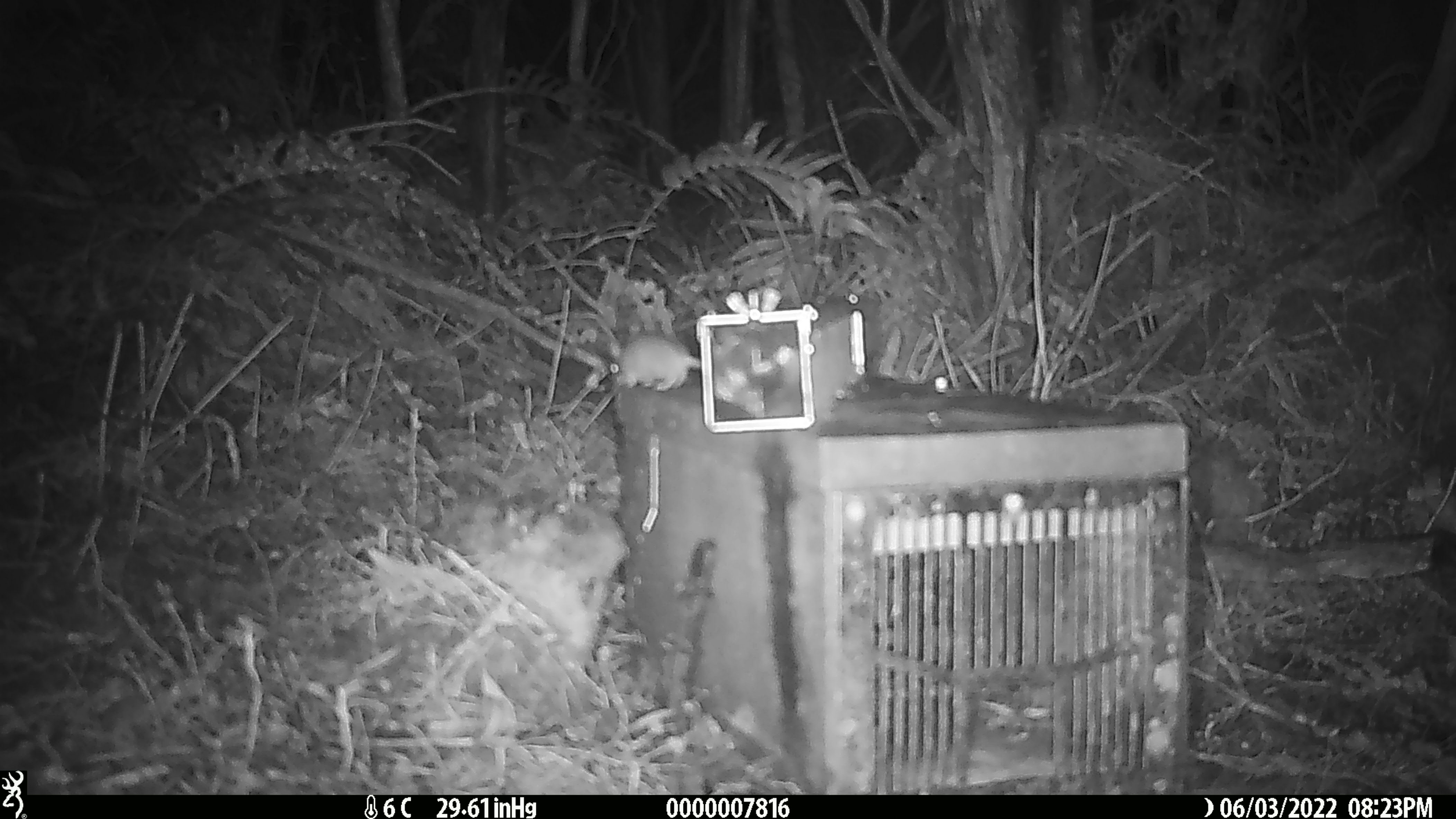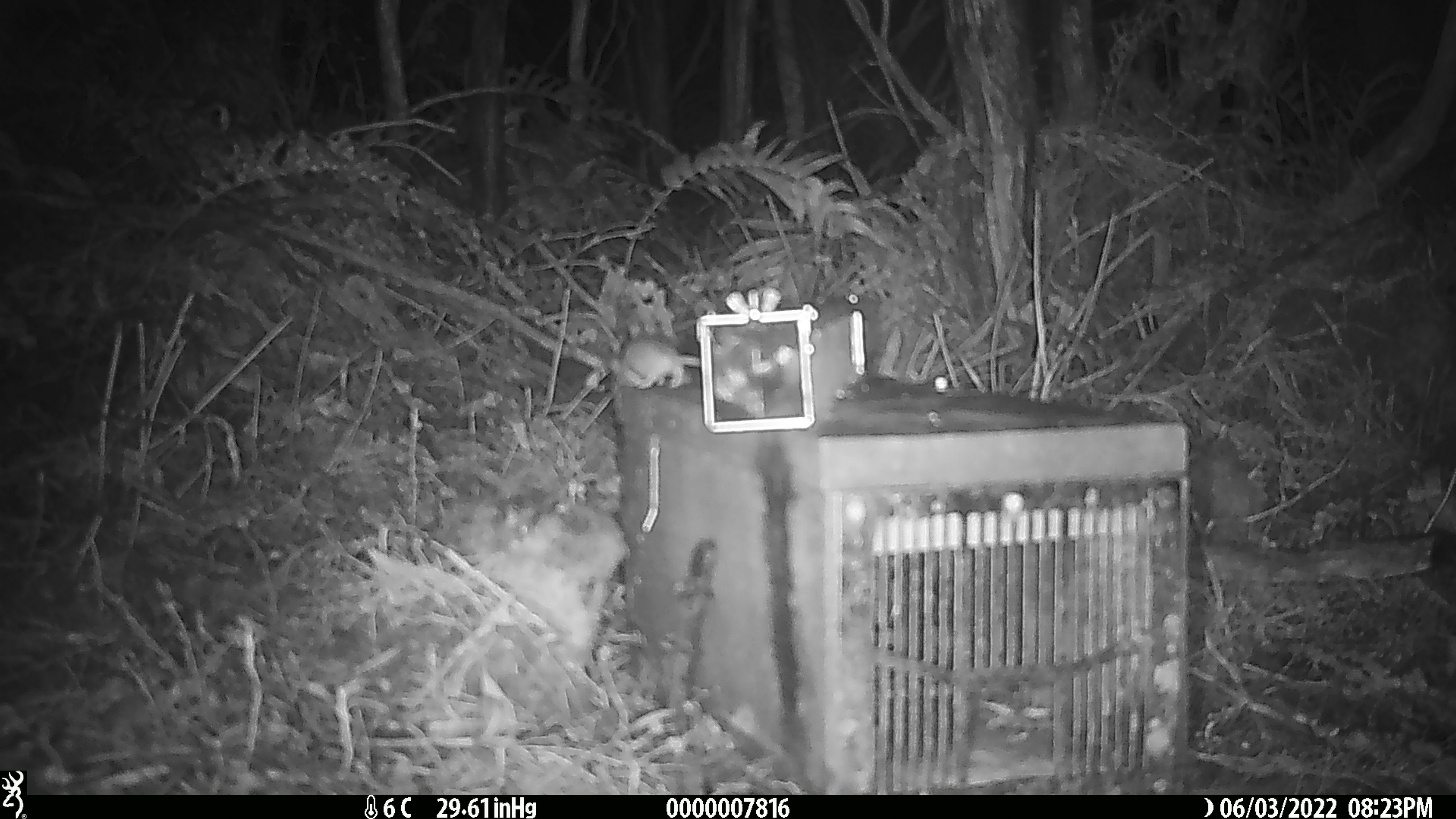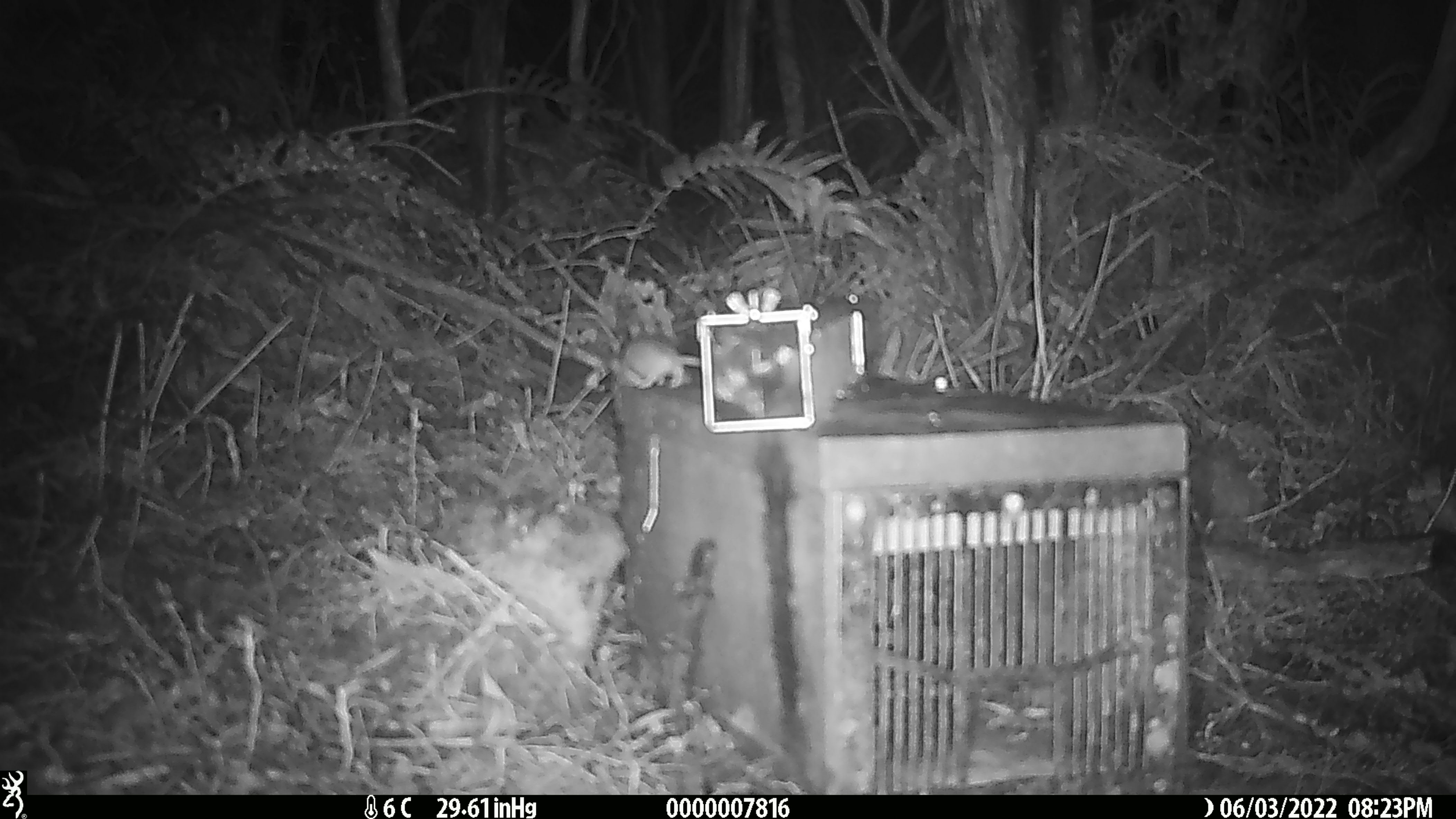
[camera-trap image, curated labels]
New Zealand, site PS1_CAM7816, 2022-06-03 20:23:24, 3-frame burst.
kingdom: Animalia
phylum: Chordata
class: Mammalia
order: Rodentia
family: Muridae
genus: Mus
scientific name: Mus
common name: mouse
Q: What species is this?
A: Mouse (Mus).